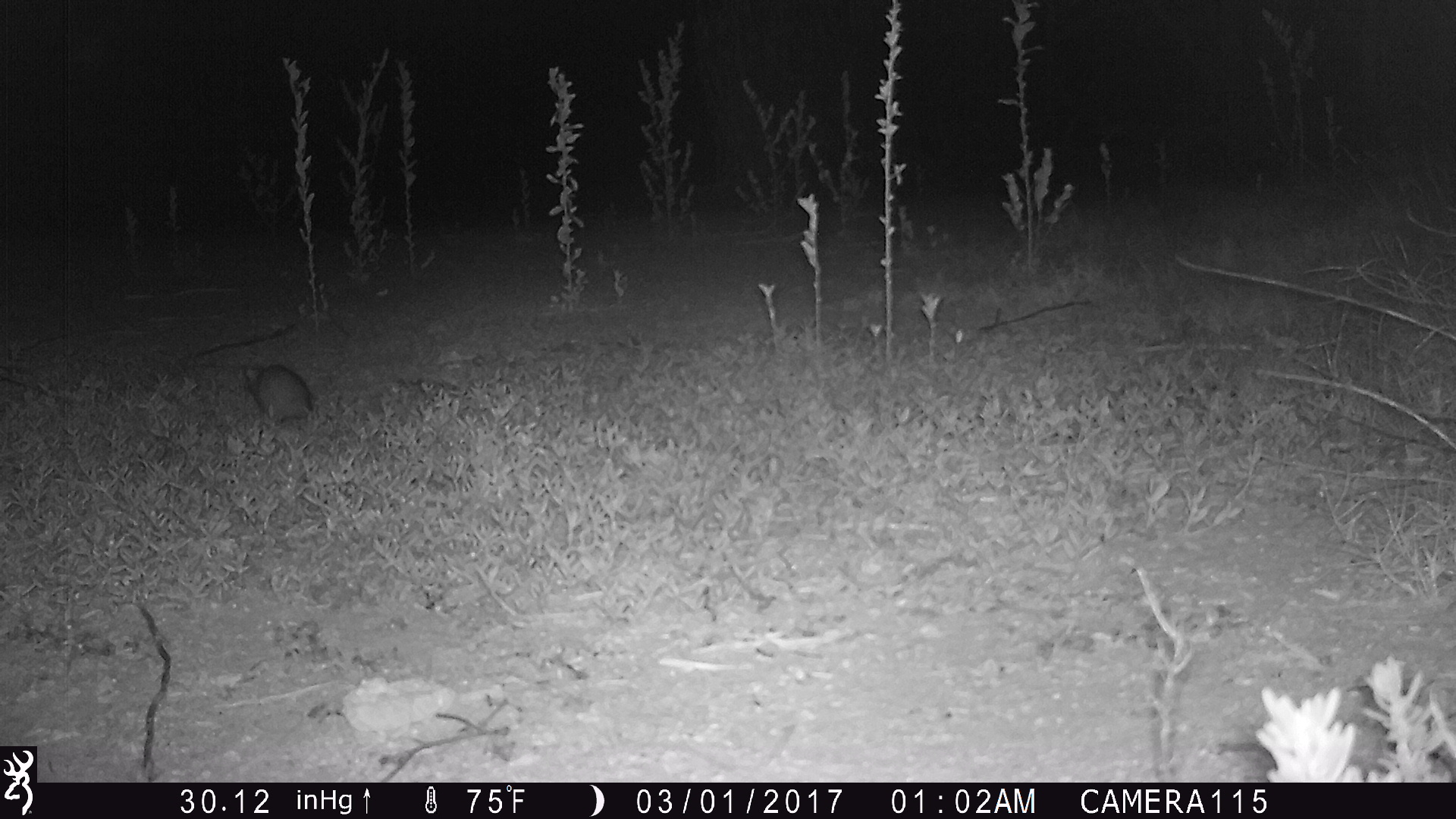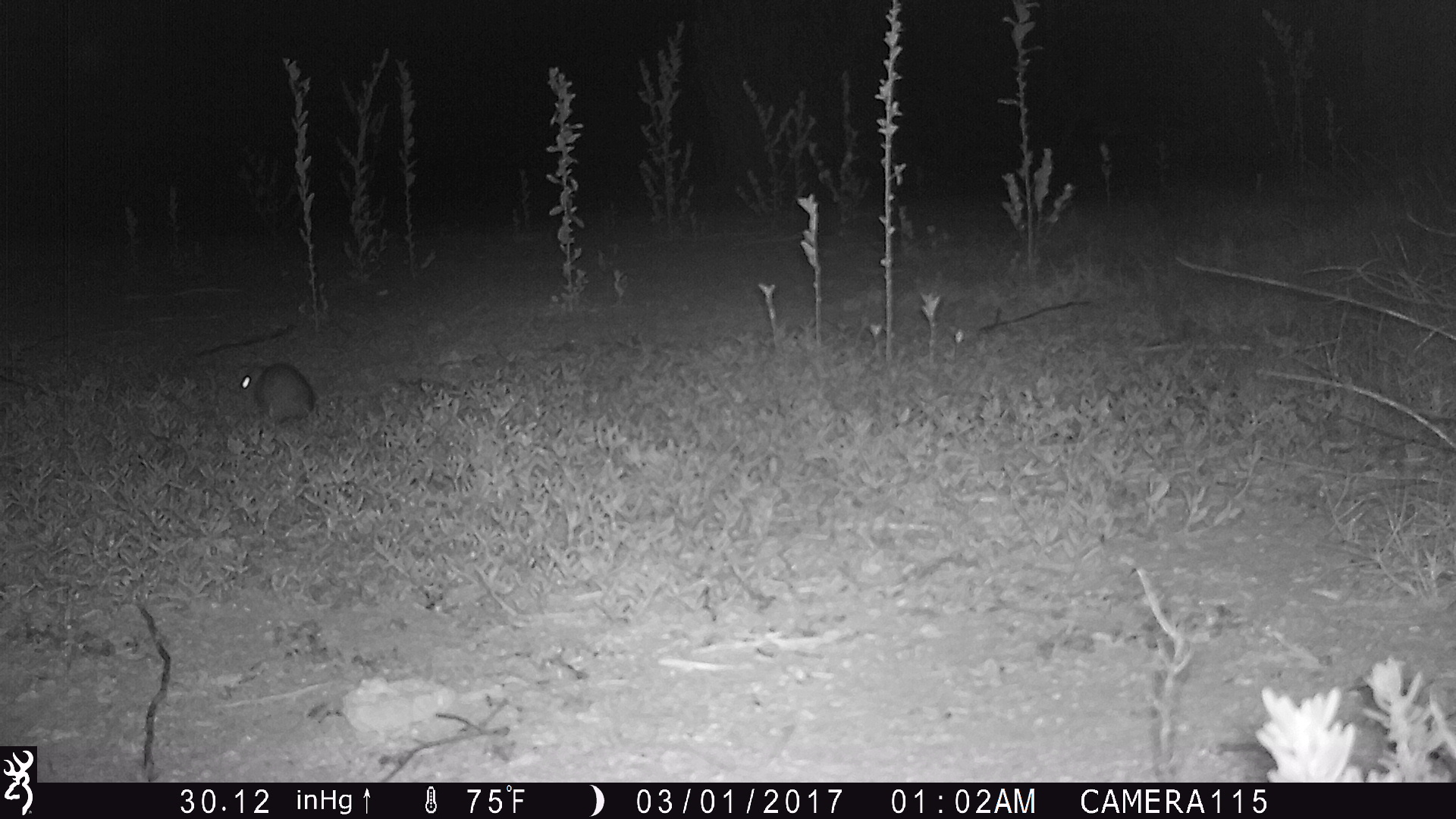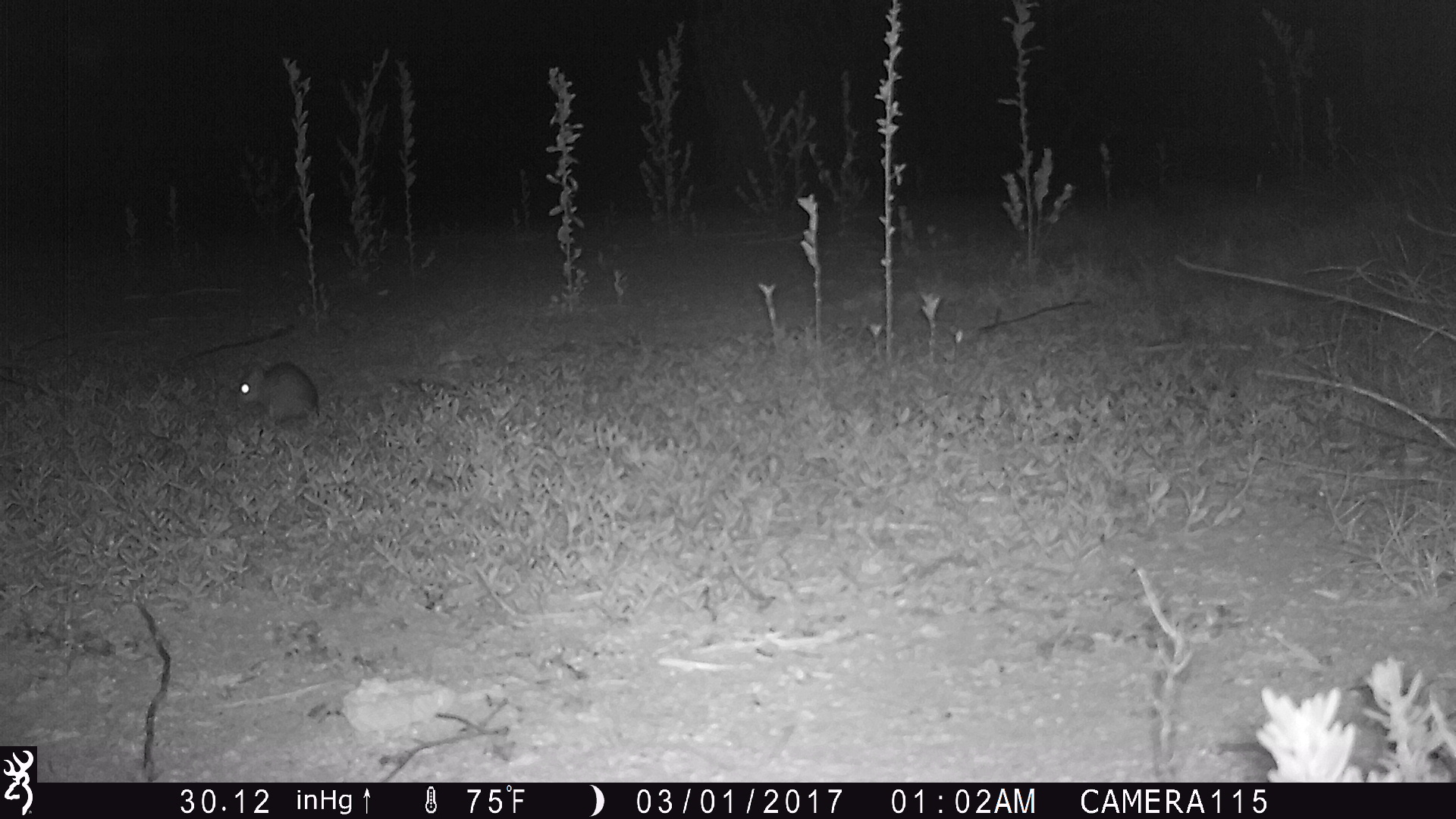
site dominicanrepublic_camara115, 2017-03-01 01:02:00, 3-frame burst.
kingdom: Animalia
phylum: Chordata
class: Mammalia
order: Rodentia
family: Muridae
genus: Rattus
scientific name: Rattus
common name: rat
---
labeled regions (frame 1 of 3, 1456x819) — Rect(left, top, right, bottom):
rat: Rect(242, 363, 318, 425)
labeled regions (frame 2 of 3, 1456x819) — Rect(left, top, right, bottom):
rat: Rect(235, 359, 316, 430)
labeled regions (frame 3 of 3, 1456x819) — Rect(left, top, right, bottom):
rat: Rect(232, 358, 317, 429)